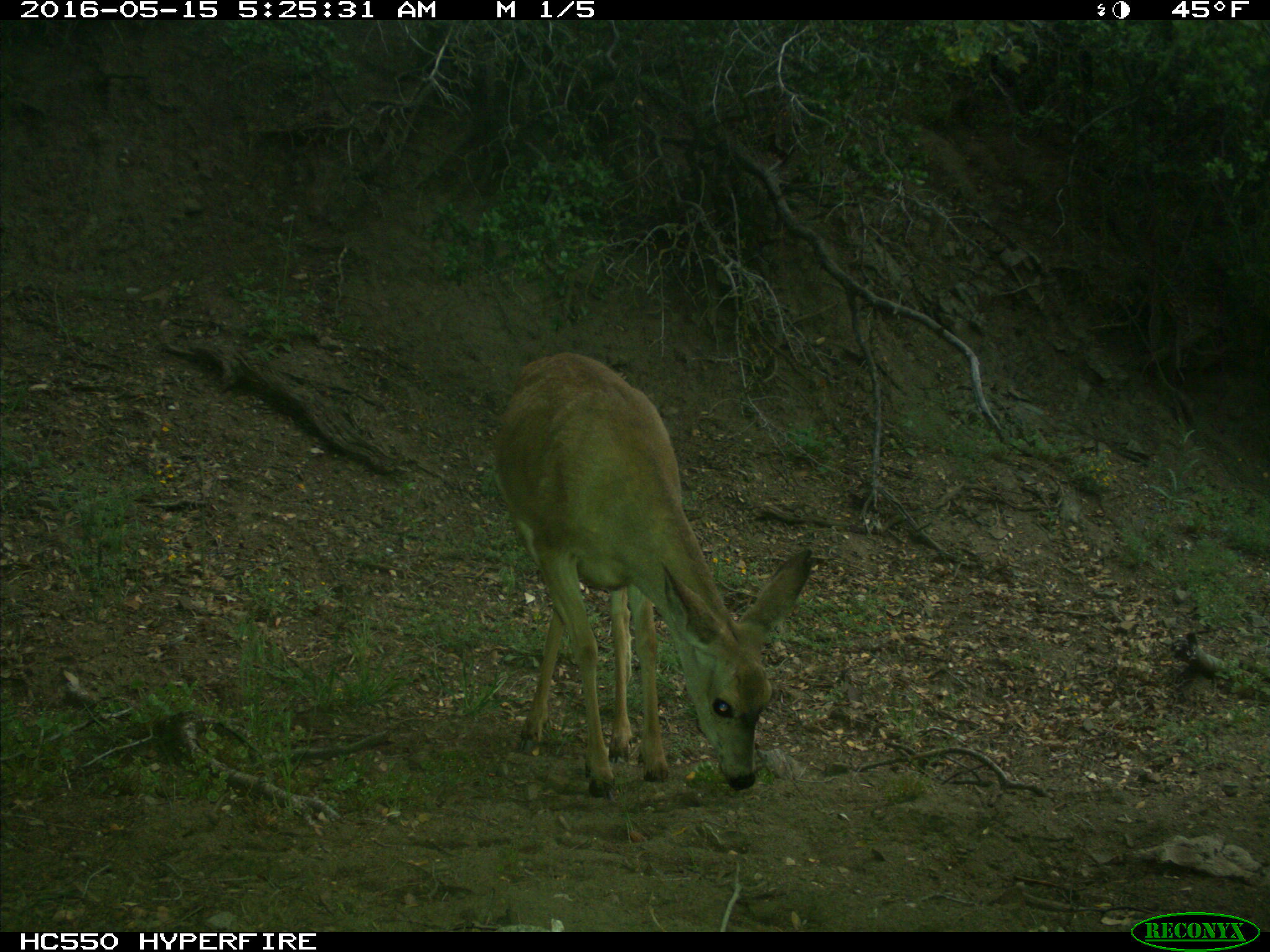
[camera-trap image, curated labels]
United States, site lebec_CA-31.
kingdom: Animalia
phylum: Chordata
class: Mammalia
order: Artiodactyla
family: Cervidae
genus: Odocoileus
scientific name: Odocoileus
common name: deer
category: unidentified deer